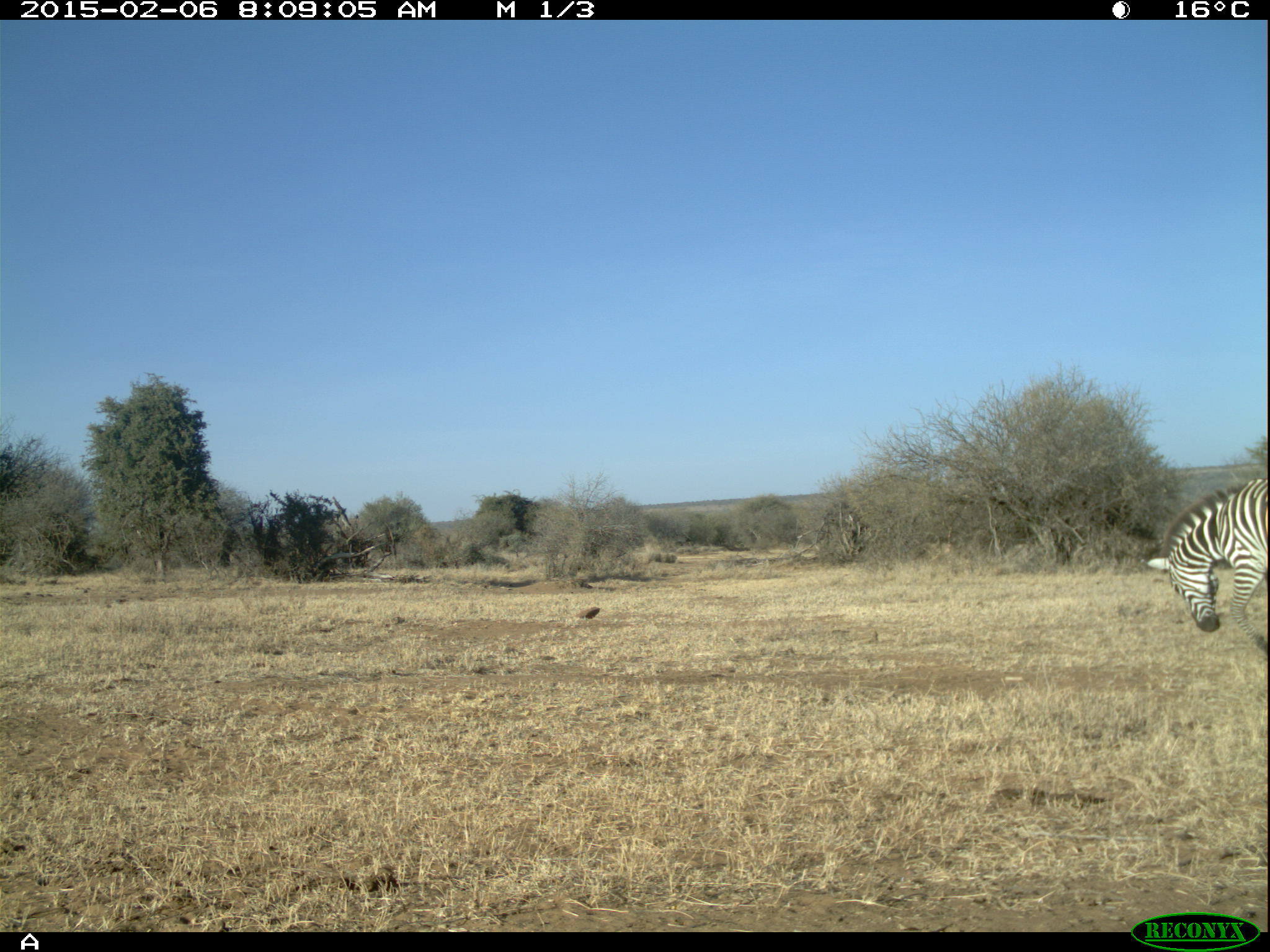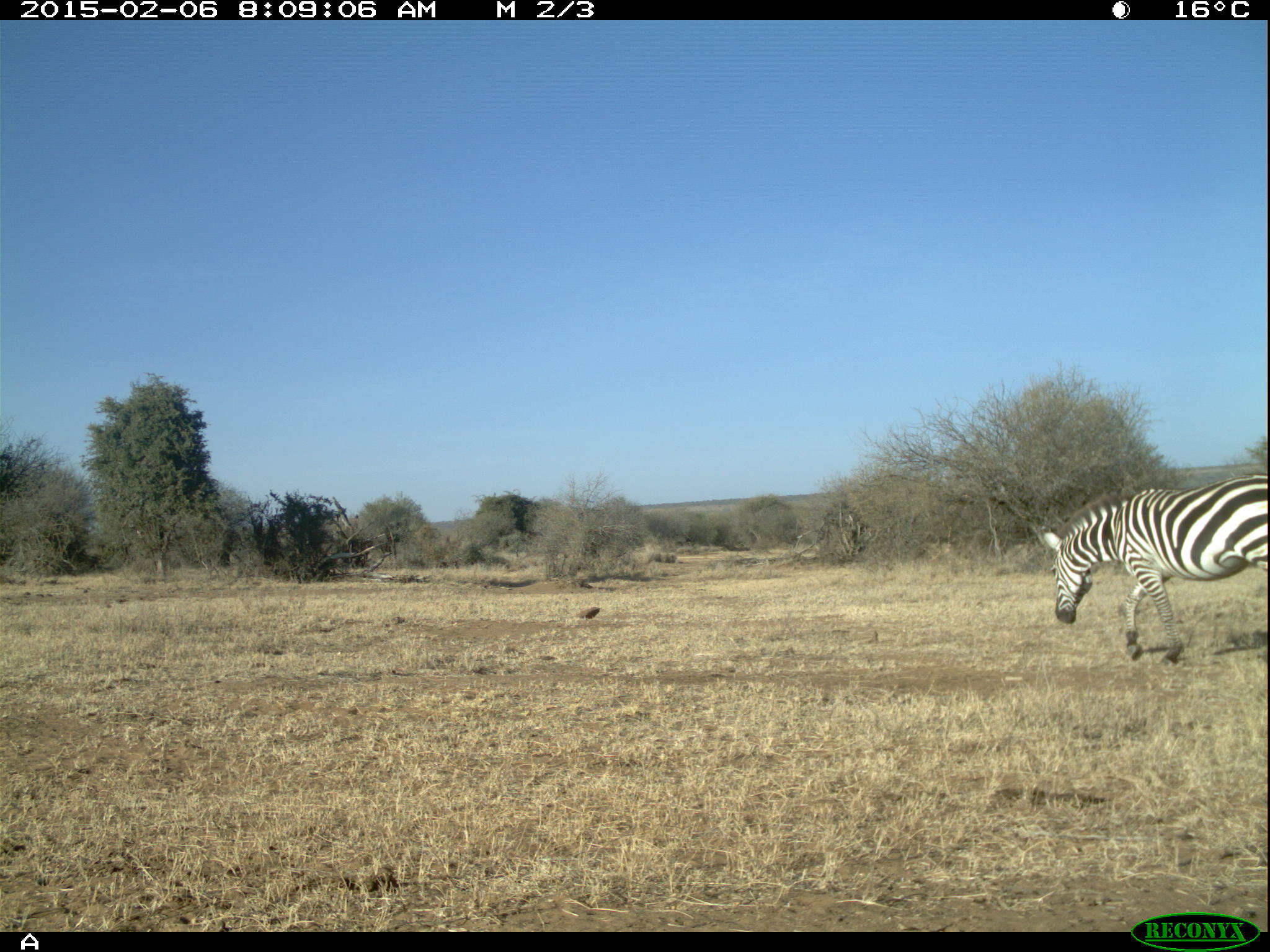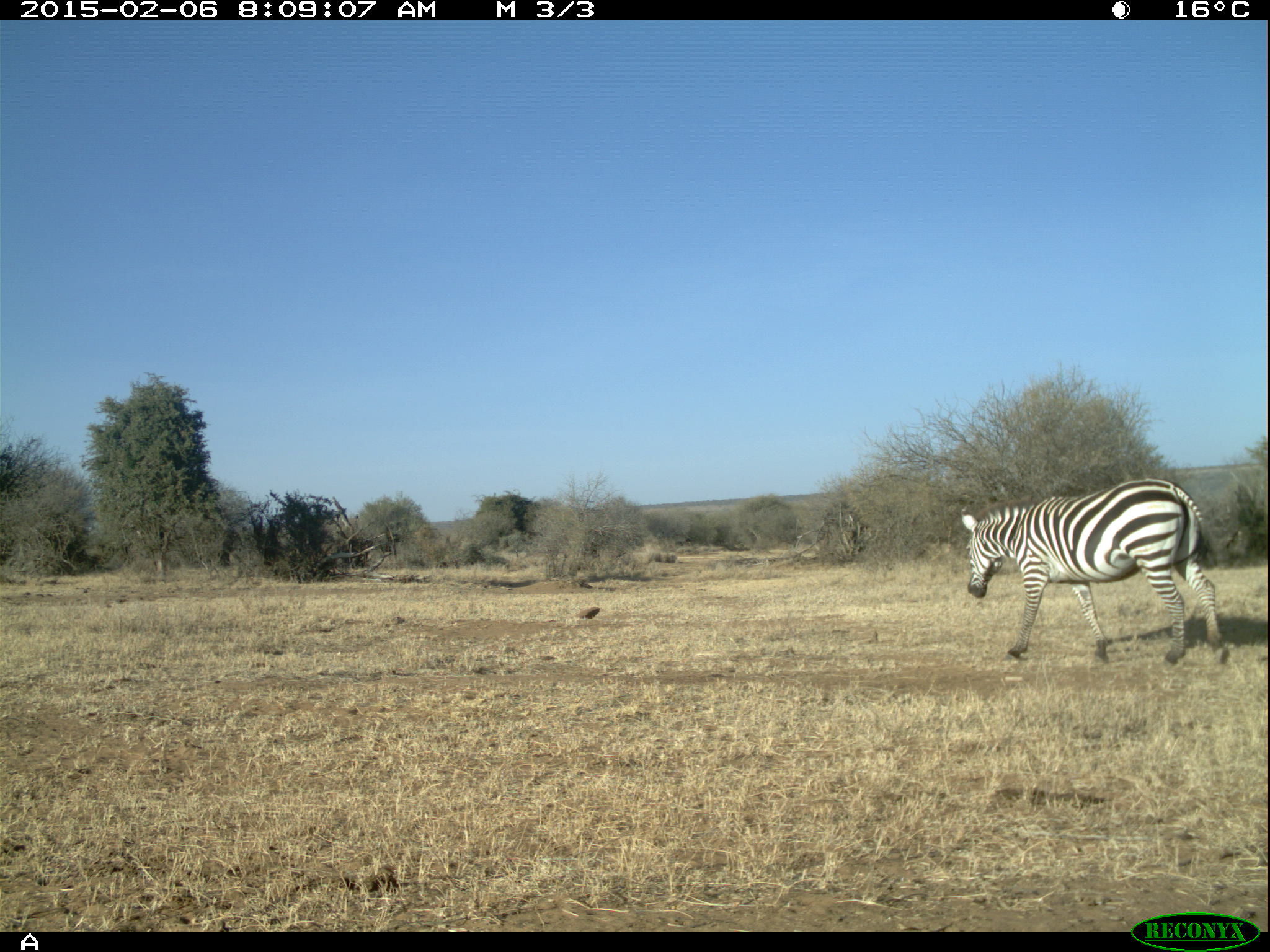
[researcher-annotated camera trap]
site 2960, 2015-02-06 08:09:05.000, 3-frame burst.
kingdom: Animalia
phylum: Chordata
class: Mammalia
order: Perissodactyla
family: Equidae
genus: Equus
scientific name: Equus quagga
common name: plains zebra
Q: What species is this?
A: Equus quagga (plains zebra).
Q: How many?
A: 2.